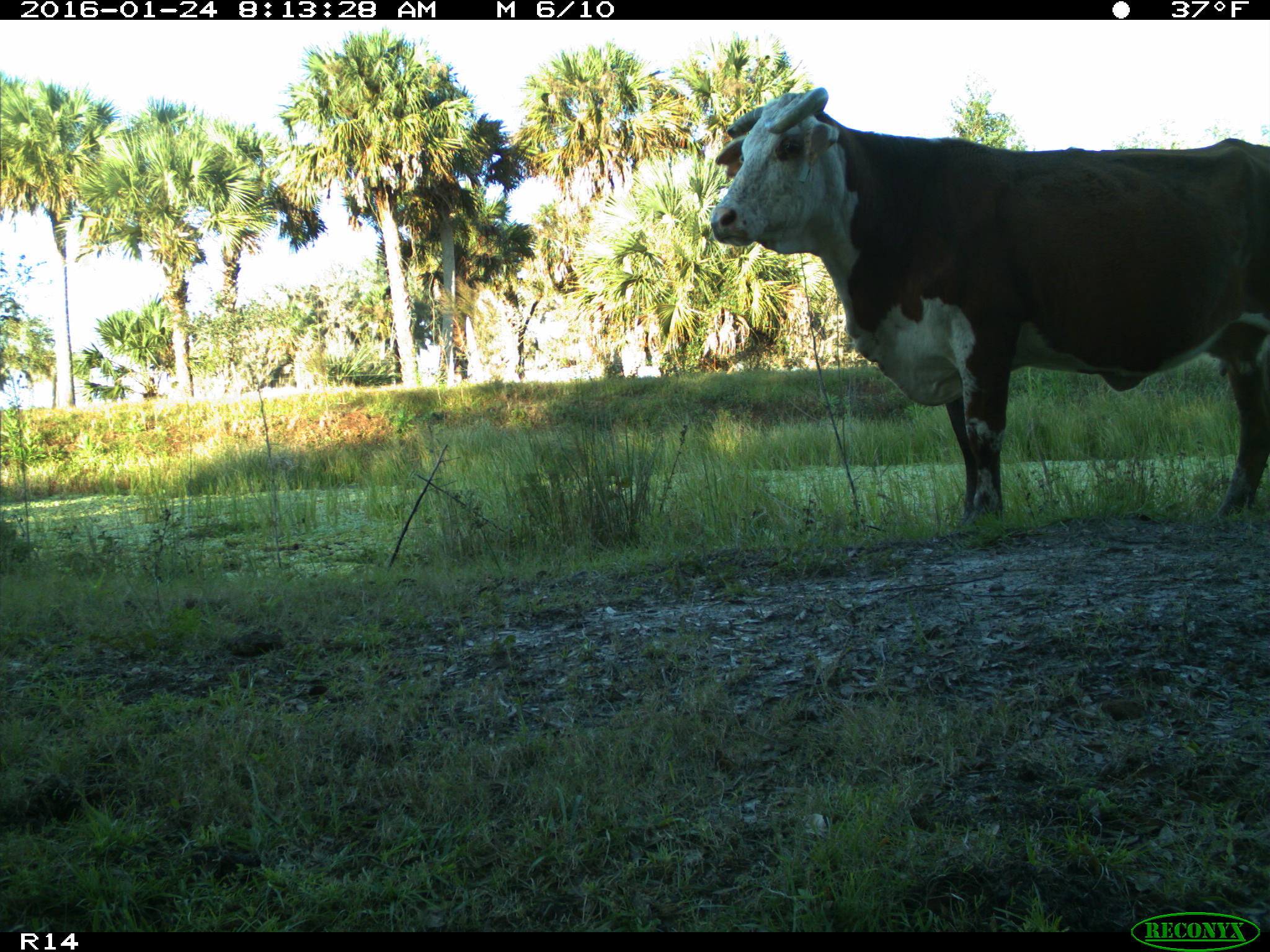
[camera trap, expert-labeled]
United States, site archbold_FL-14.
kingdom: Animalia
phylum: Chordata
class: Mammalia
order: Artiodactyla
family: Bovidae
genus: Bos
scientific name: Bos taurus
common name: domestic cow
Bos taurus (domestic cow).